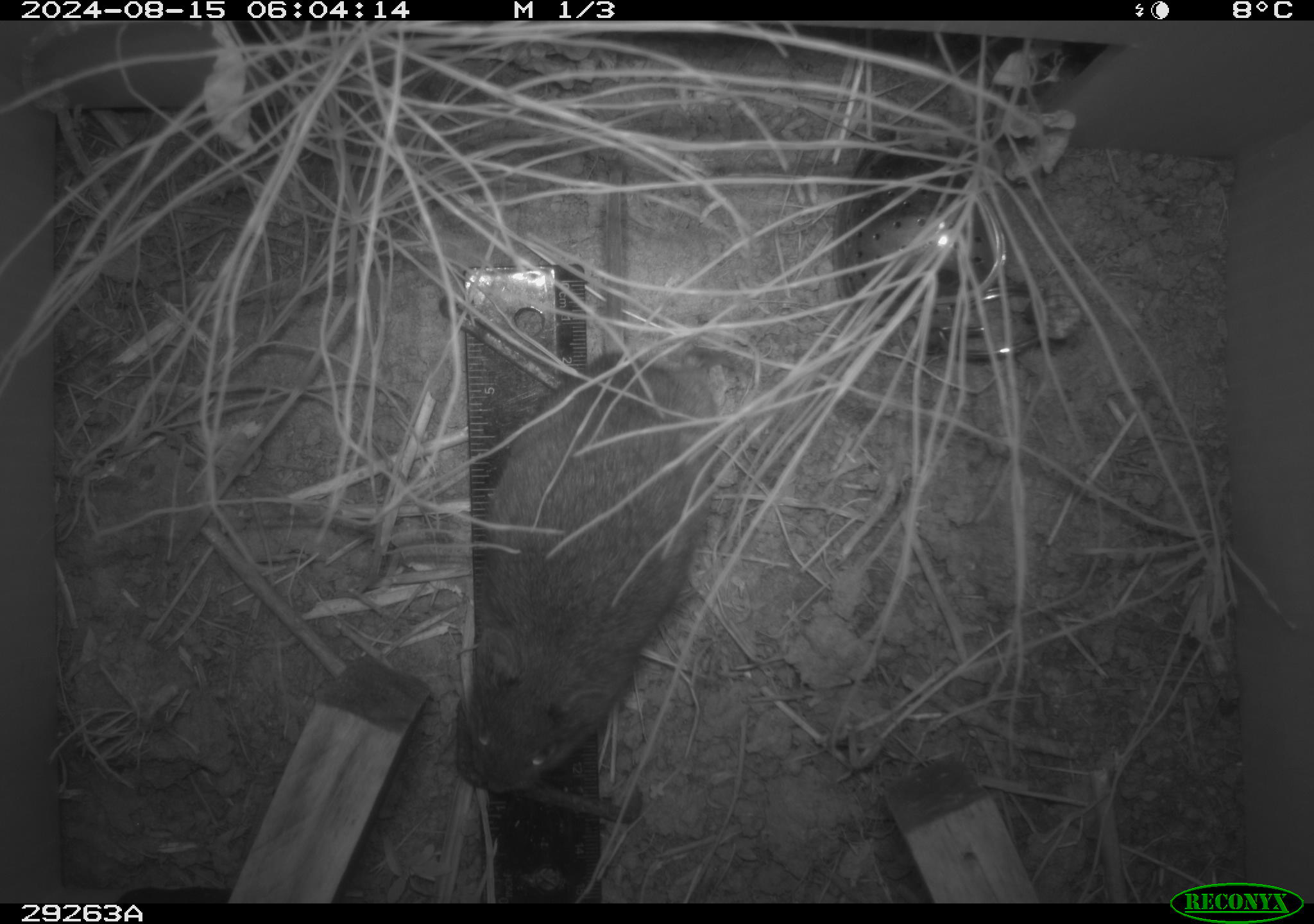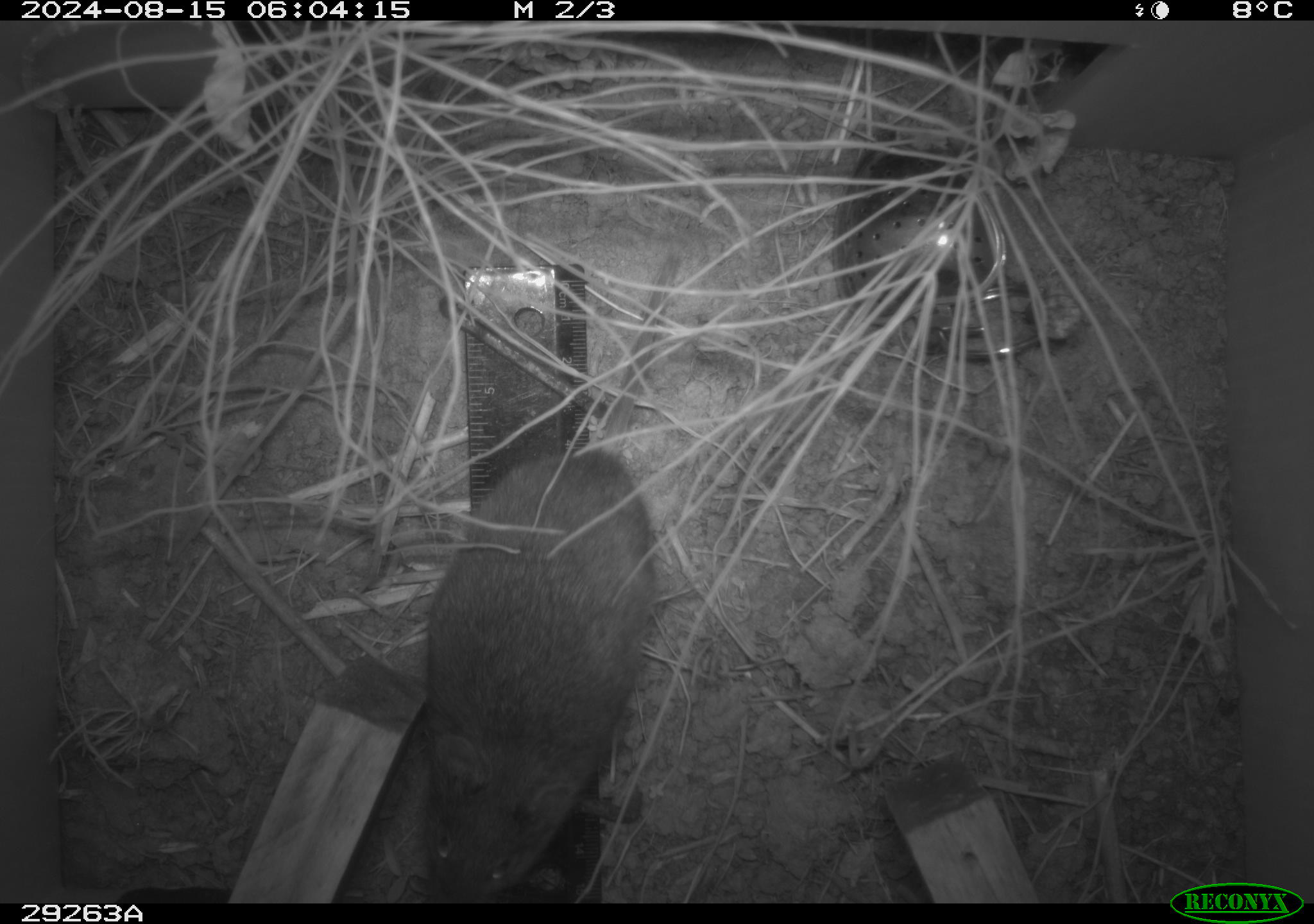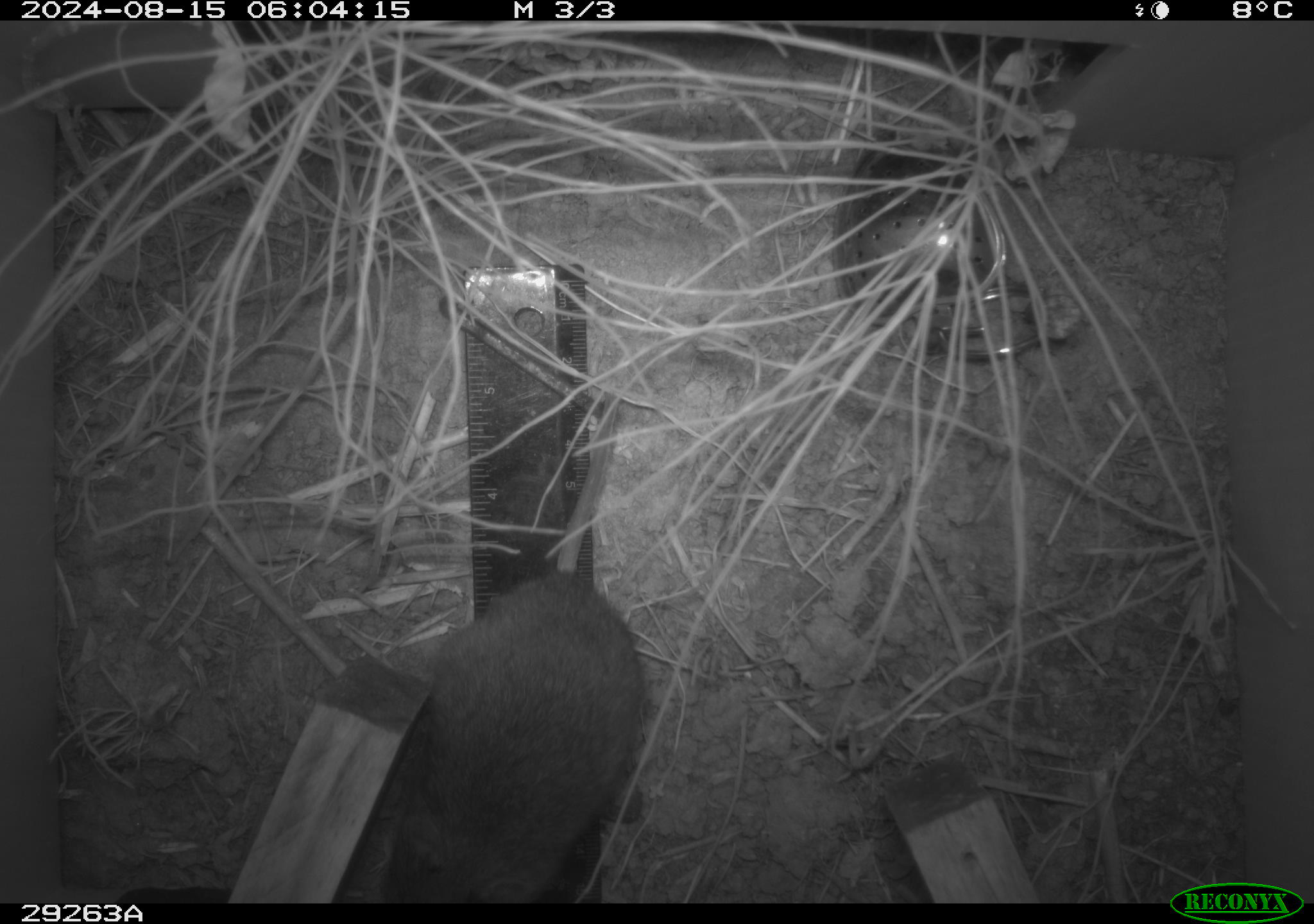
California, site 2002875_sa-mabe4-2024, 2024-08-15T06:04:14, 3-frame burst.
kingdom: Animalia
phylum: Chordata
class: Mammalia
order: Rodentia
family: Cricetidae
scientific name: Arvicolinae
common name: voles, lemmings, and muskrats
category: arvicolinae subfamily